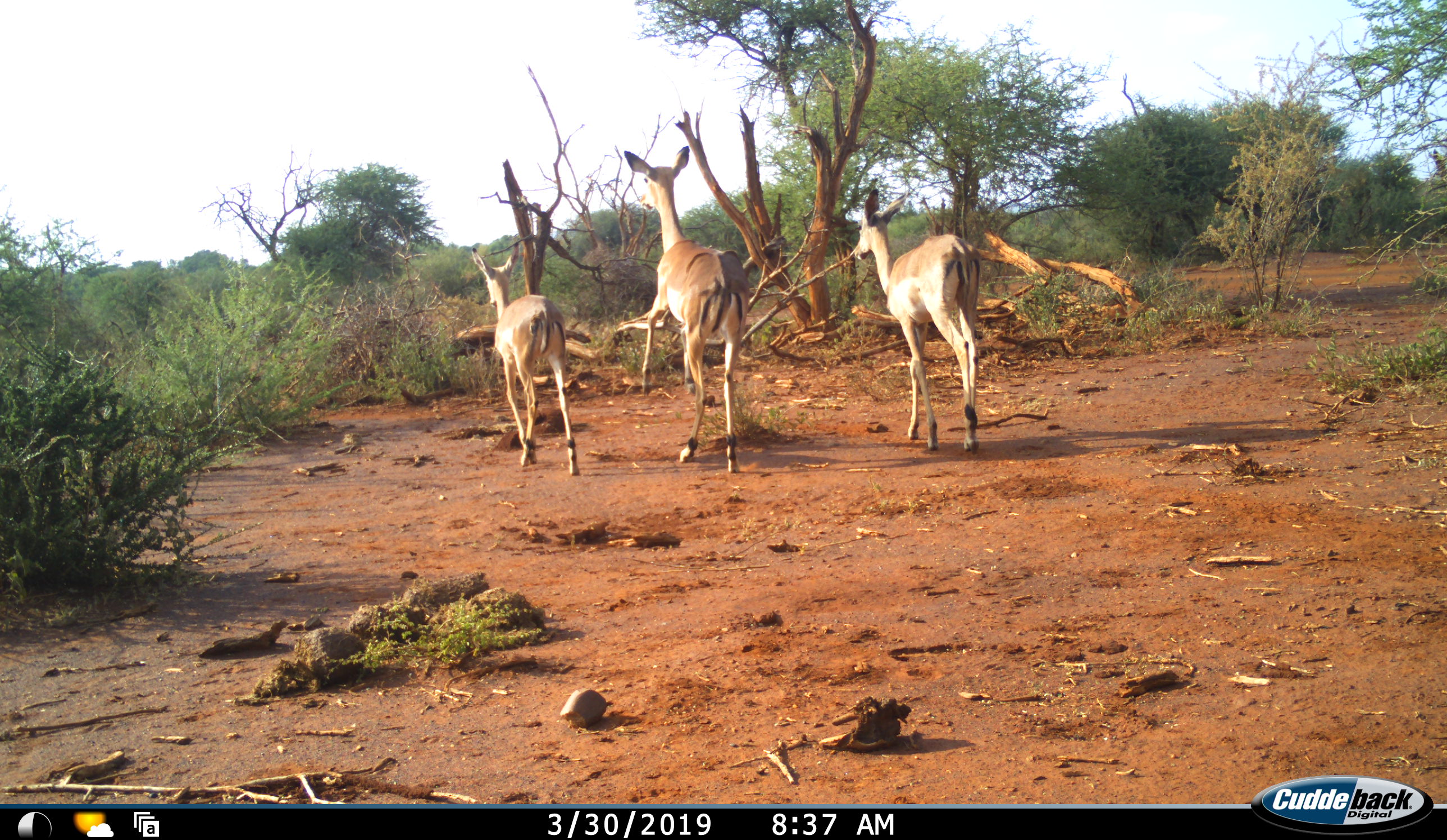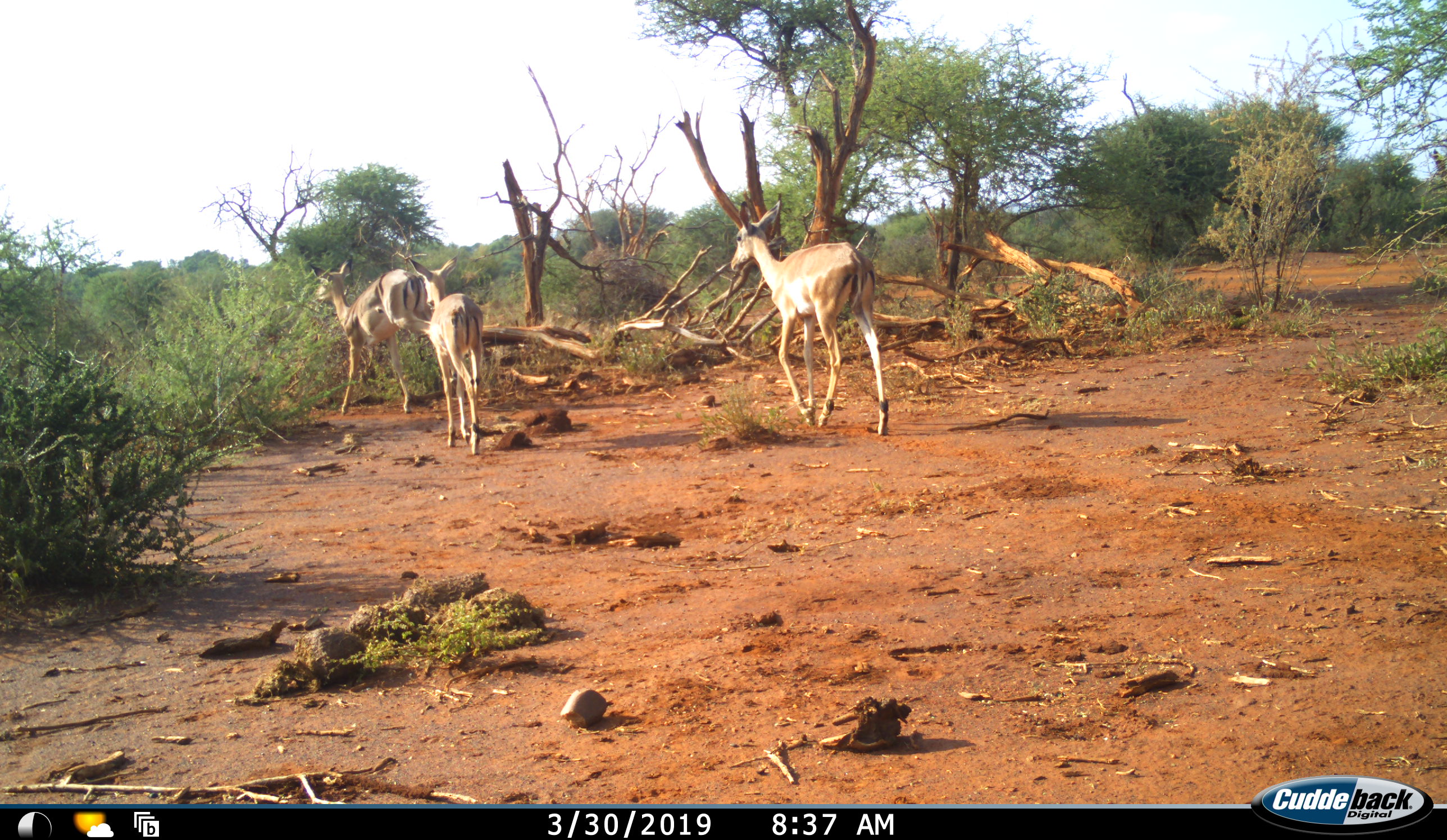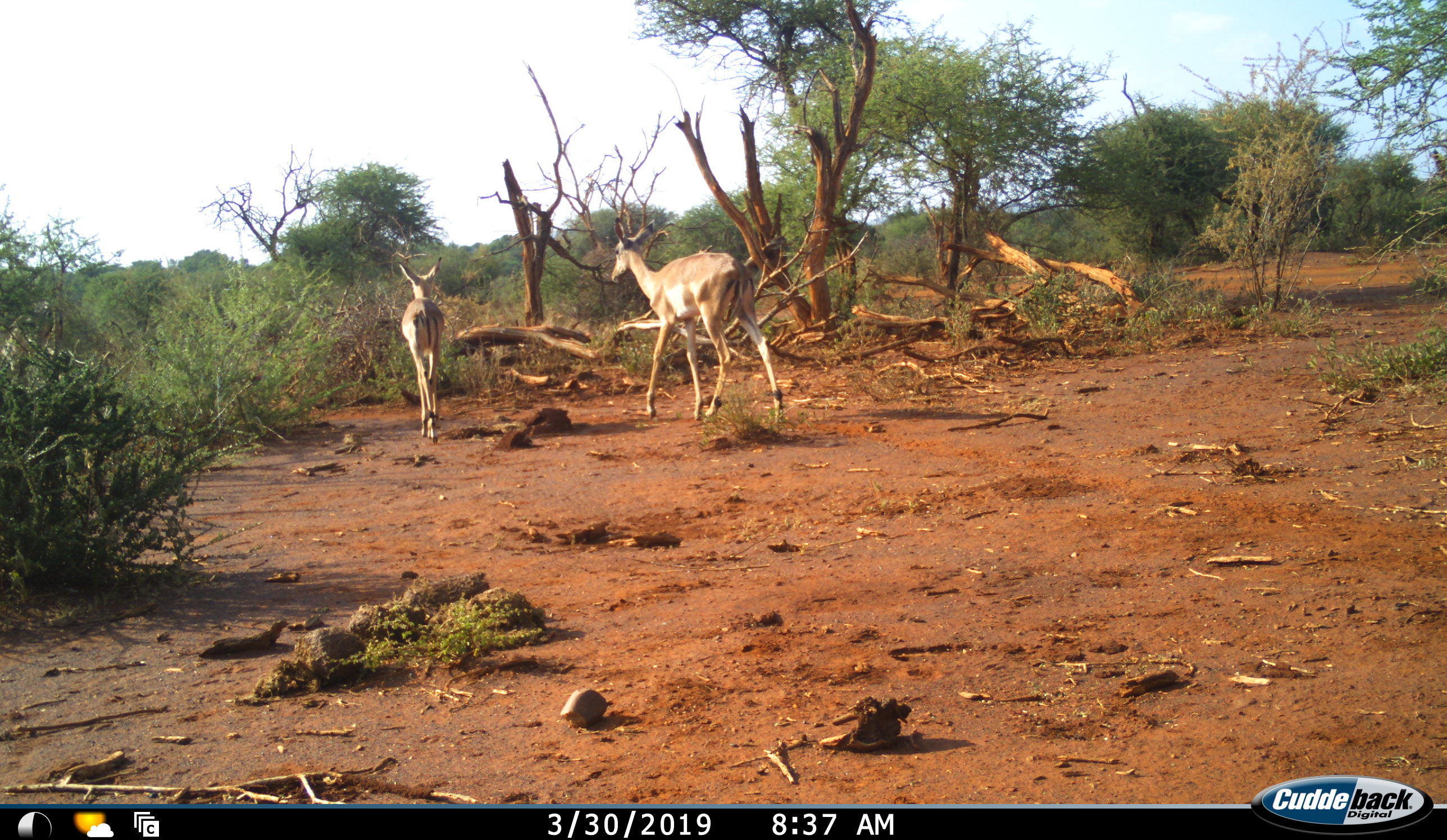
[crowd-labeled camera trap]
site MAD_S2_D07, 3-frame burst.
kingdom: Animalia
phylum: Chordata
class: Mammalia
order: Artiodactyla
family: Bovidae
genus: Aepyceros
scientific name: Aepyceros melampus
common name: impala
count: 3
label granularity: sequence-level